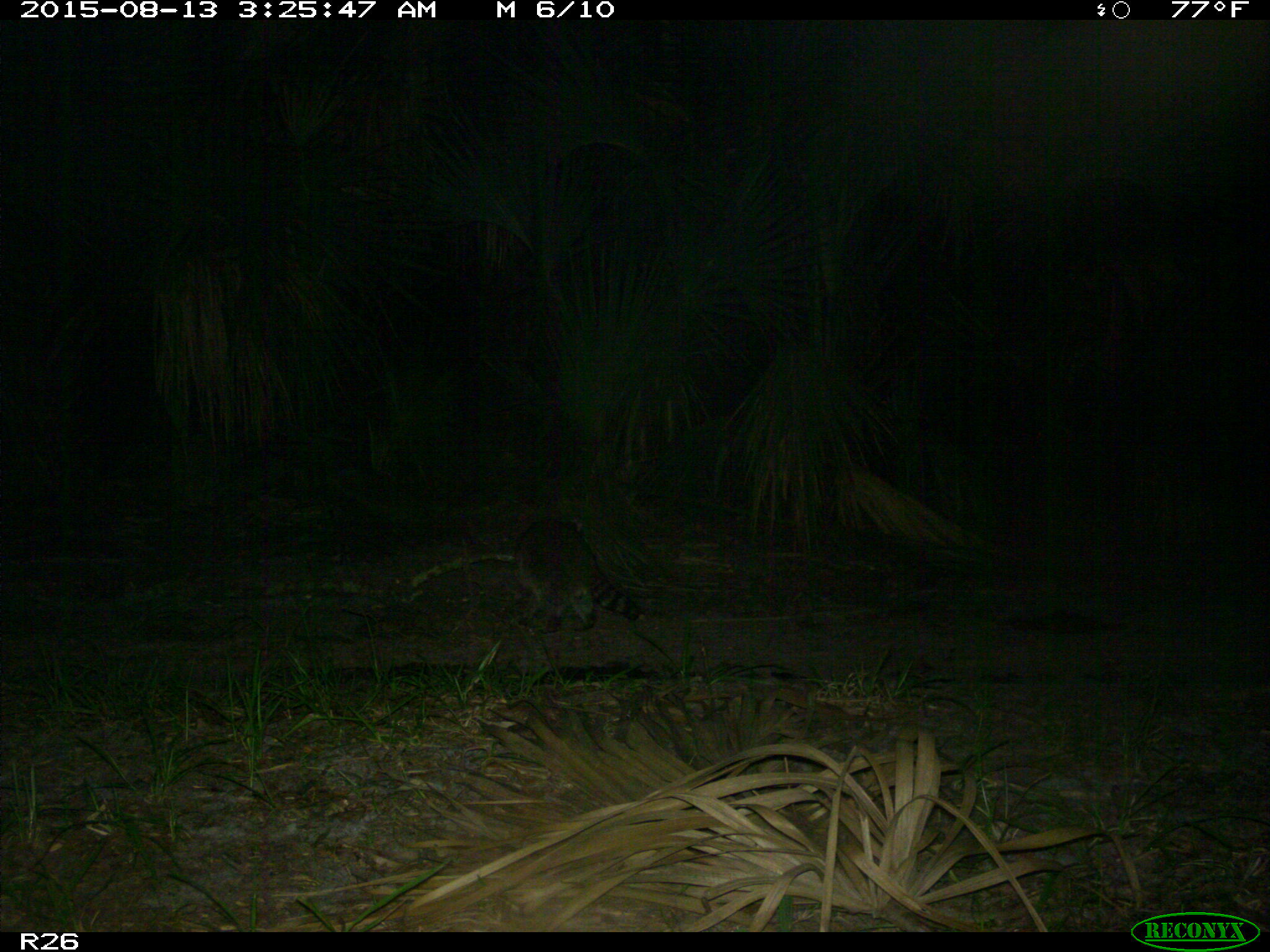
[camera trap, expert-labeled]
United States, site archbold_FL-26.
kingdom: Animalia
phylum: Chordata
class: Mammalia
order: Carnivora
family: Procyonidae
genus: Procyon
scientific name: Procyon lotor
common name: common raccoon